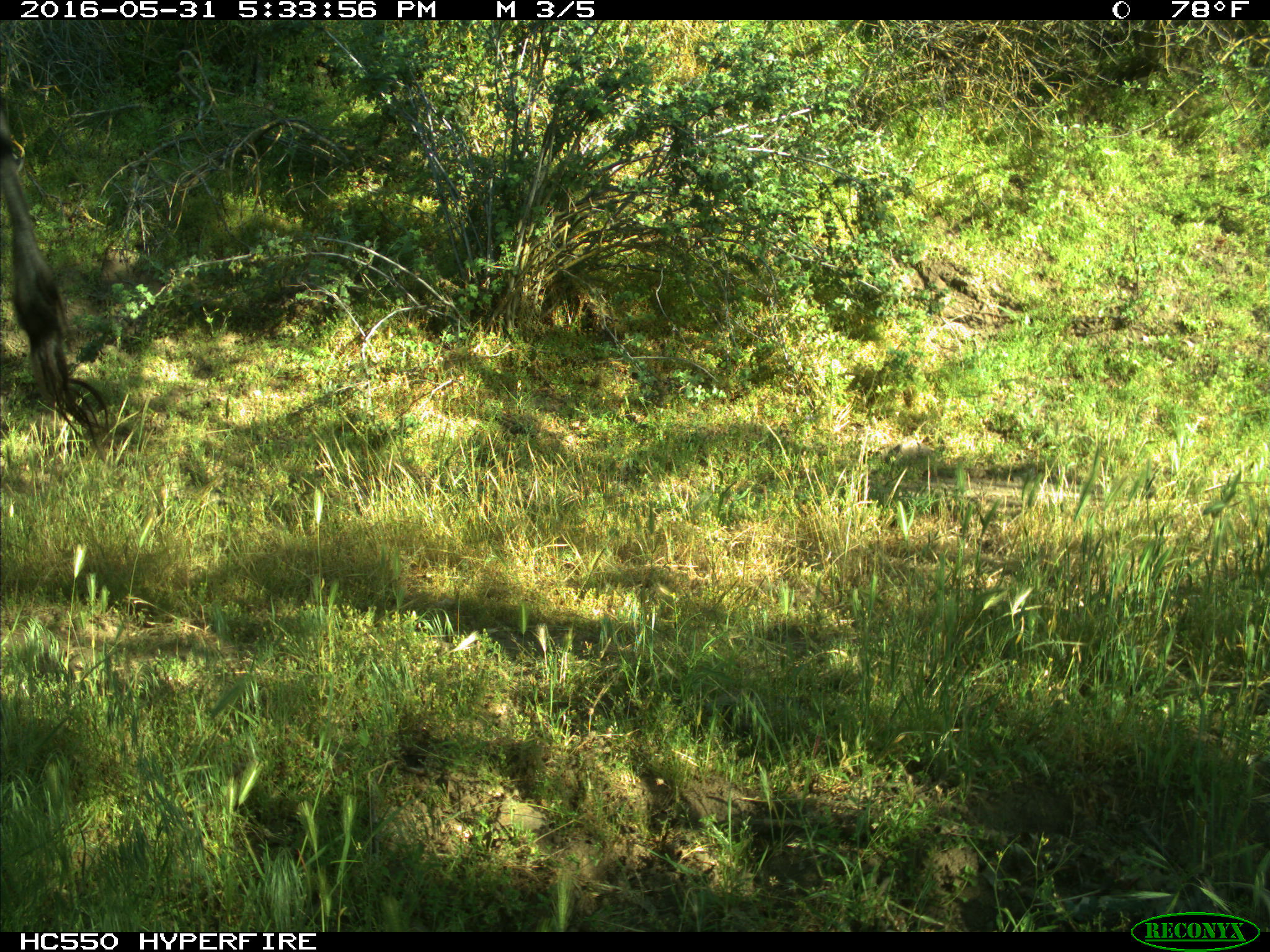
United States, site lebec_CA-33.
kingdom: Animalia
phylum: Chordata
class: Mammalia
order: Artiodactyla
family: Bovidae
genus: Bos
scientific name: Bos taurus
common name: domestic cow